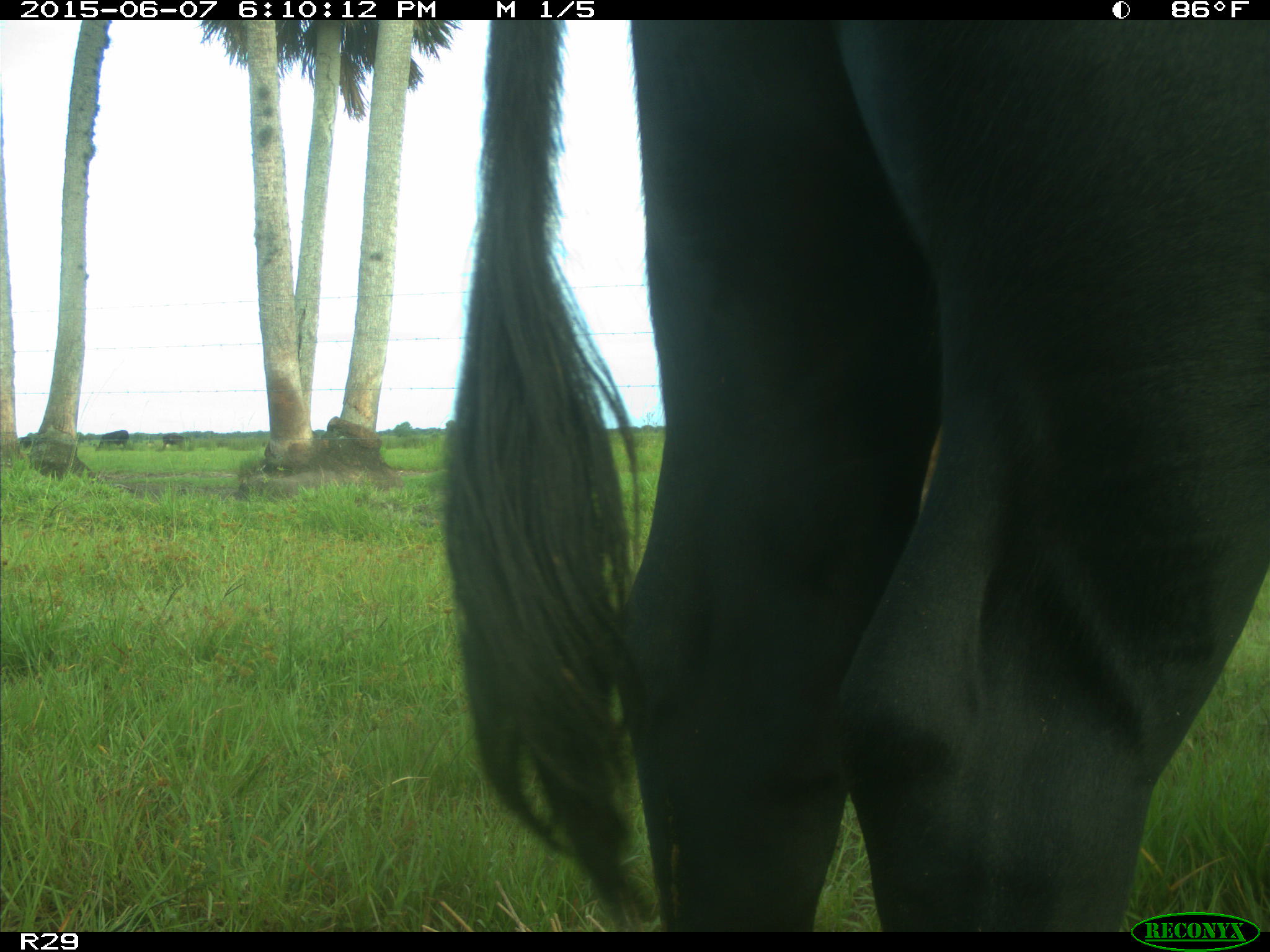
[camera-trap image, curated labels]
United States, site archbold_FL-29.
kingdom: Animalia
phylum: Chordata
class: Mammalia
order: Artiodactyla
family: Bovidae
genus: Bos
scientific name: Bos taurus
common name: domestic cow